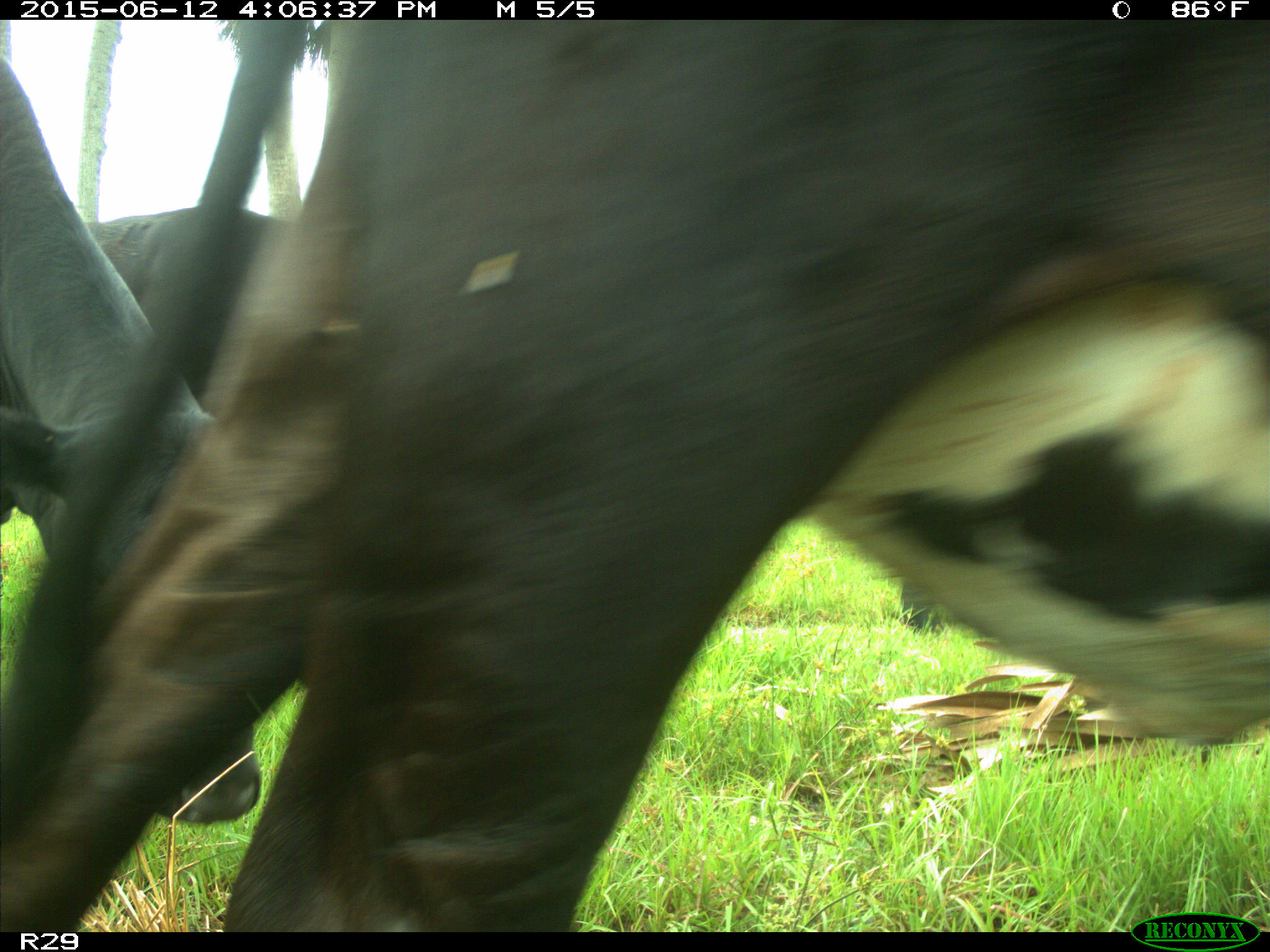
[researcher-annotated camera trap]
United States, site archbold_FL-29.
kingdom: Animalia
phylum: Chordata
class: Mammalia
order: Artiodactyla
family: Bovidae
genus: Bos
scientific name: Bos taurus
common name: domestic cow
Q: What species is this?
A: Bos taurus (domestic cow).